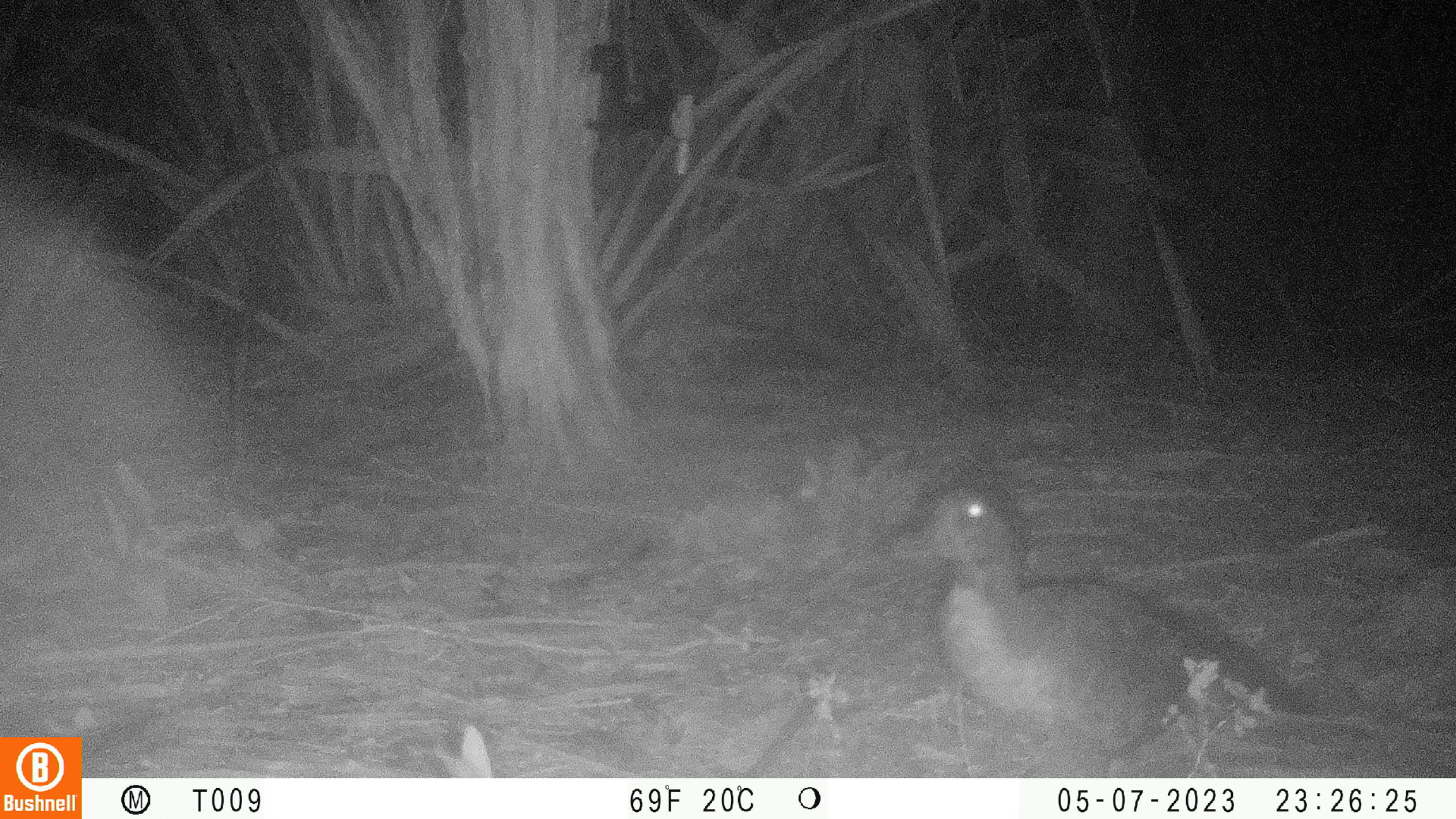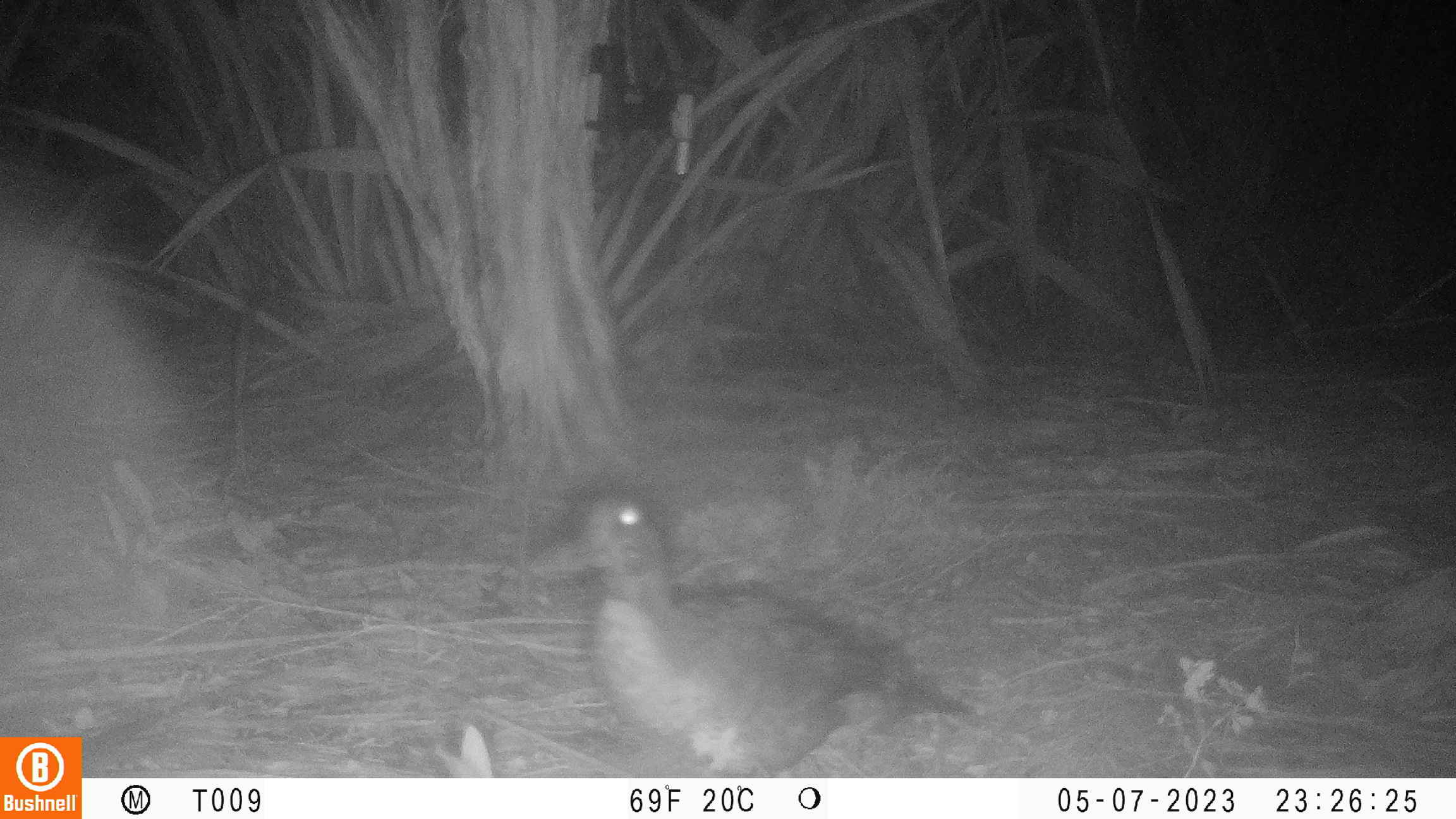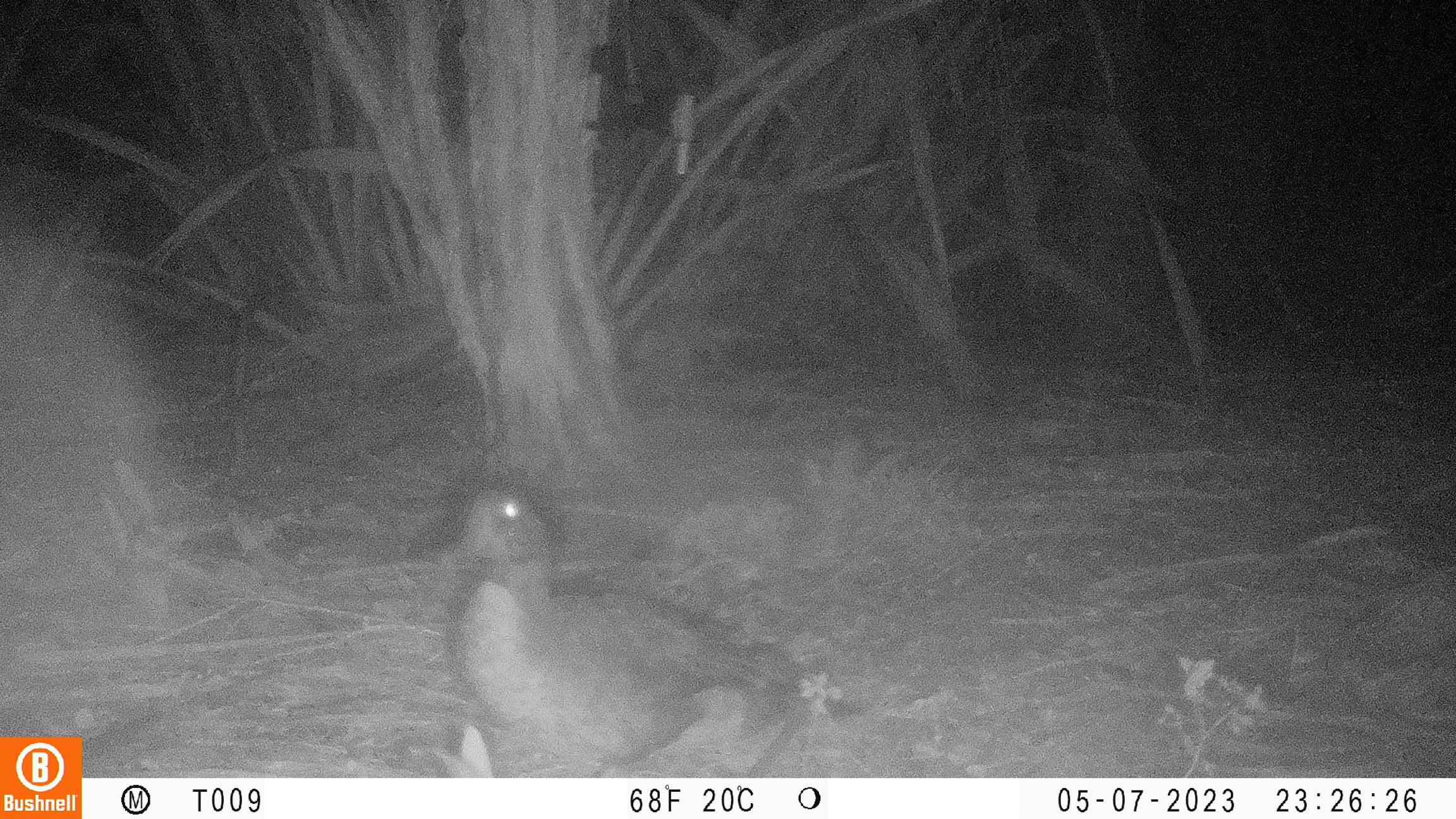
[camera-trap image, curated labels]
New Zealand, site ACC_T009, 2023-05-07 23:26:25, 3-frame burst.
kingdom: Animalia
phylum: Chordata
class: Aves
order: Anseriformes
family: Anatidae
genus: Anas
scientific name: Anas chlorotis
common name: brown teal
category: pateke